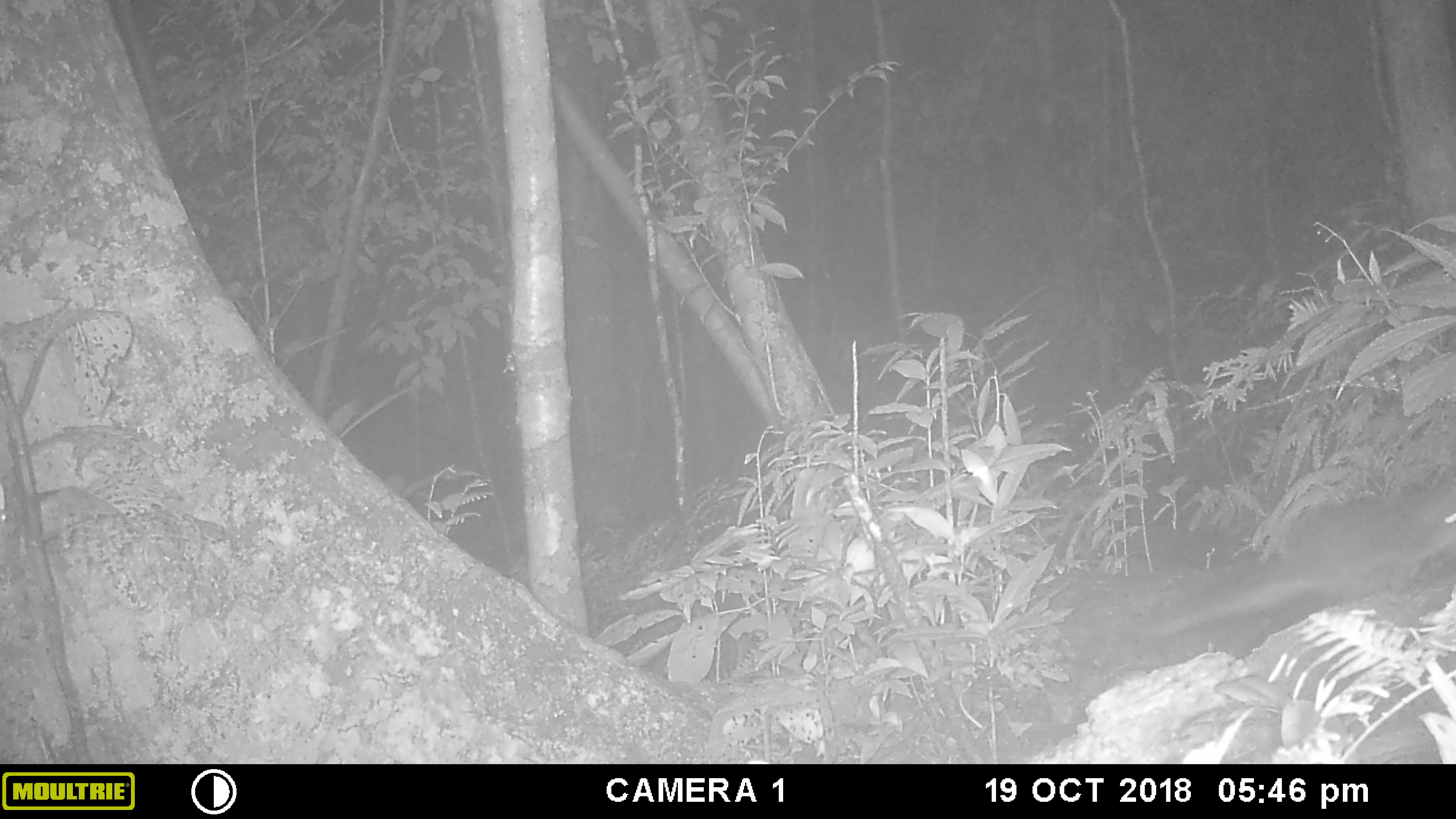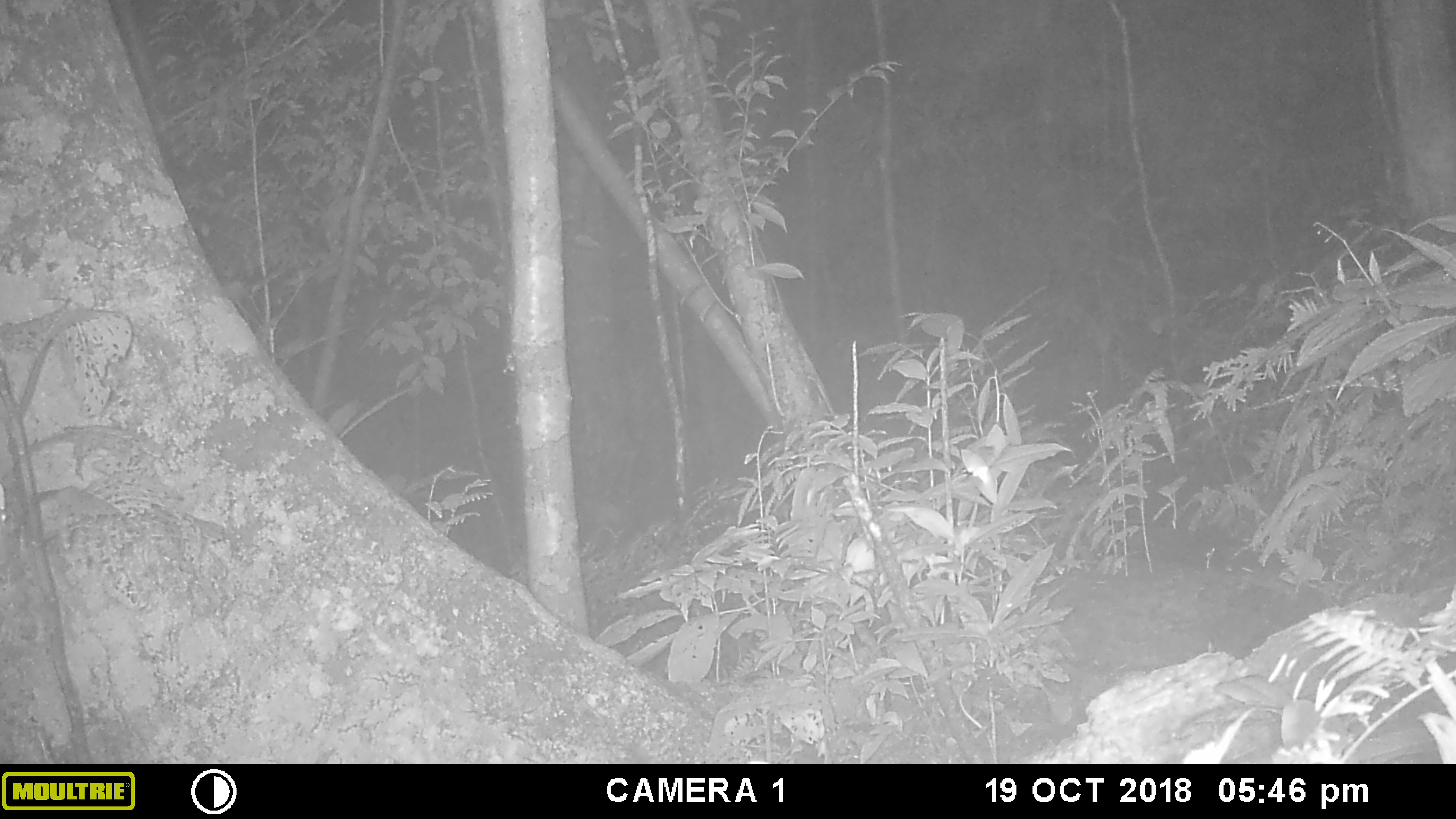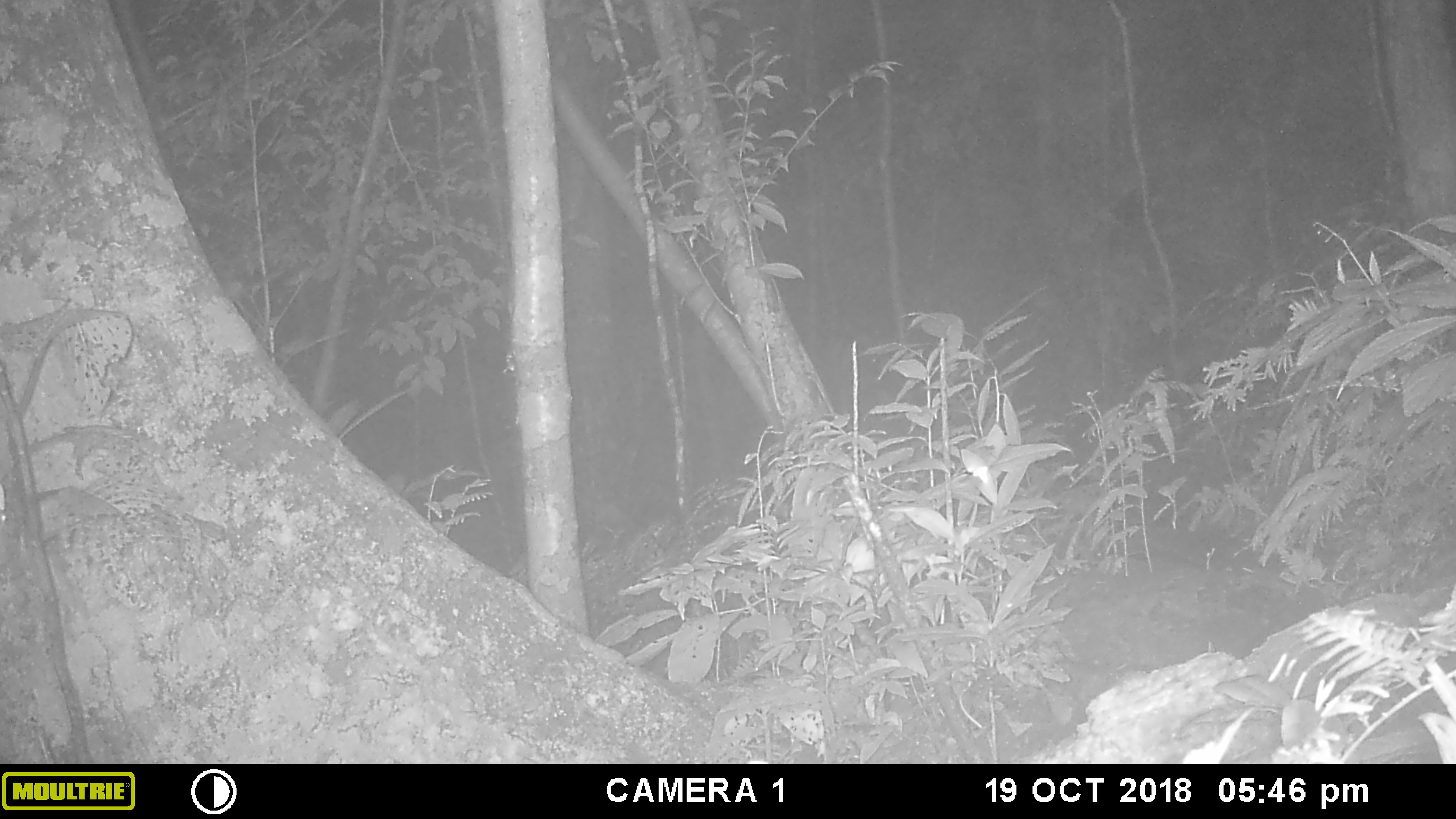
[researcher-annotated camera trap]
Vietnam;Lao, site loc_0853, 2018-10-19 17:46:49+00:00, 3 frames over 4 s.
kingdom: Animalia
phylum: Chordata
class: Mammalia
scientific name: Mammalia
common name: mammal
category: unidentified small mammal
Unidentified small mammal (mammal) (Mammalia). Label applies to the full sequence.